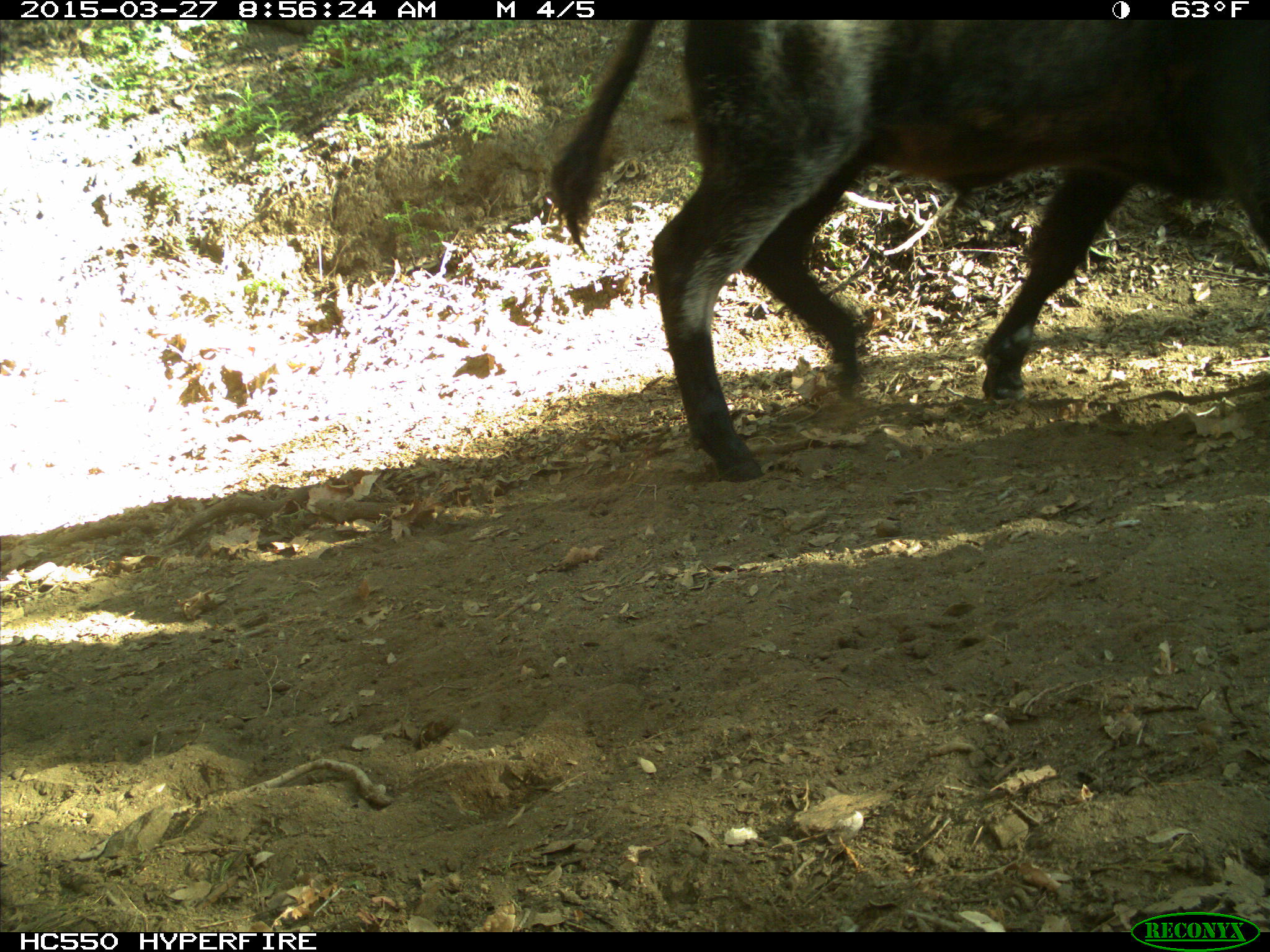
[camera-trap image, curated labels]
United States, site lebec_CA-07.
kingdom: Animalia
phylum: Chordata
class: Mammalia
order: Artiodactyla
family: Bovidae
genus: Bos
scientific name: Bos taurus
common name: domestic cow